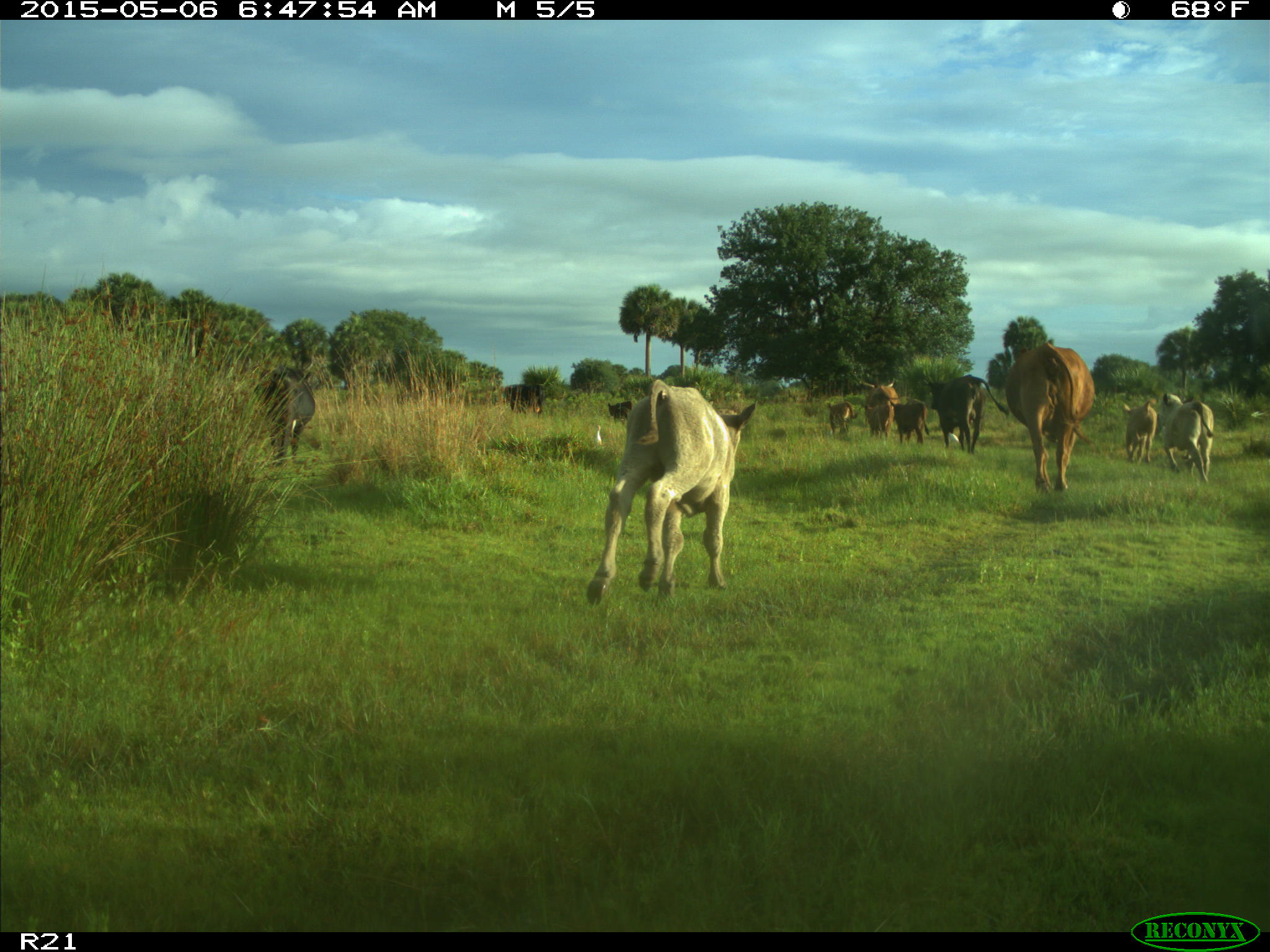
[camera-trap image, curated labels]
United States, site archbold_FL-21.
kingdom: Animalia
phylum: Chordata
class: Mammalia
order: Artiodactyla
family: Bovidae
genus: Bos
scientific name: Bos taurus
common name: domestic cow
Bos taurus (domestic cow).